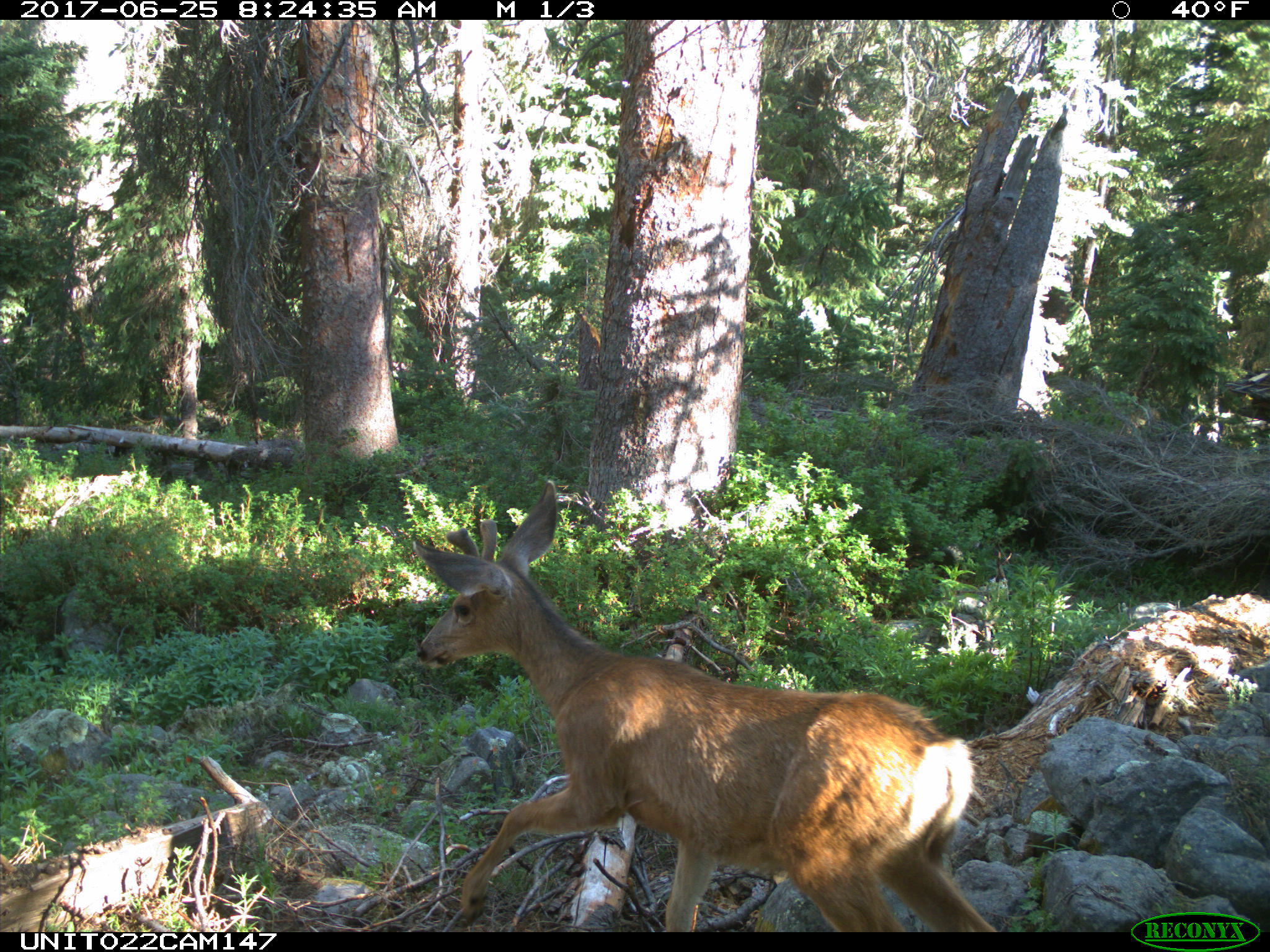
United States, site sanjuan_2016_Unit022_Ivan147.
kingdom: Animalia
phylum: Chordata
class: Mammalia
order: Artiodactyla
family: Cervidae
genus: Odocoileus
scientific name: Odocoileus hemionus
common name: mule deer